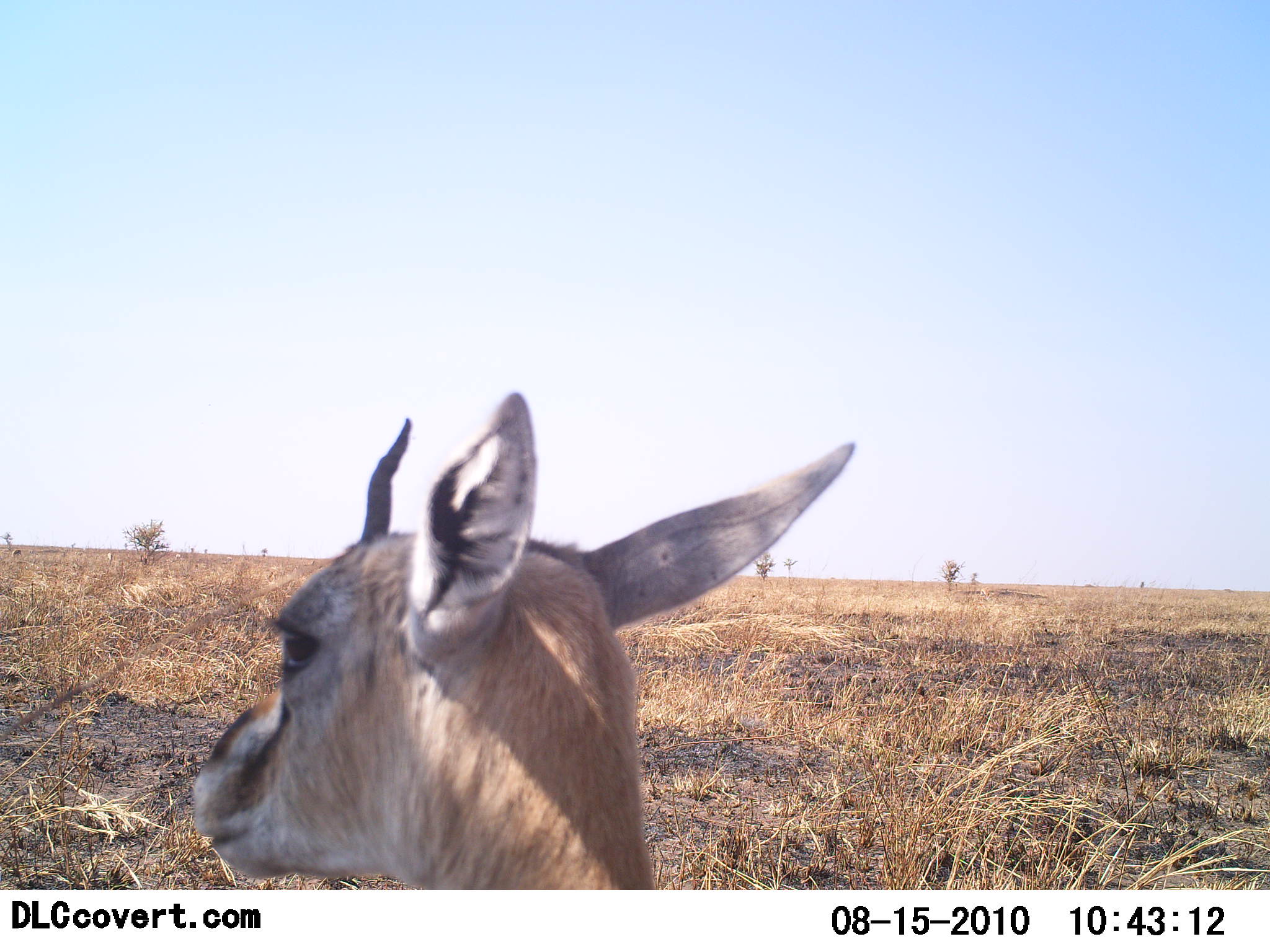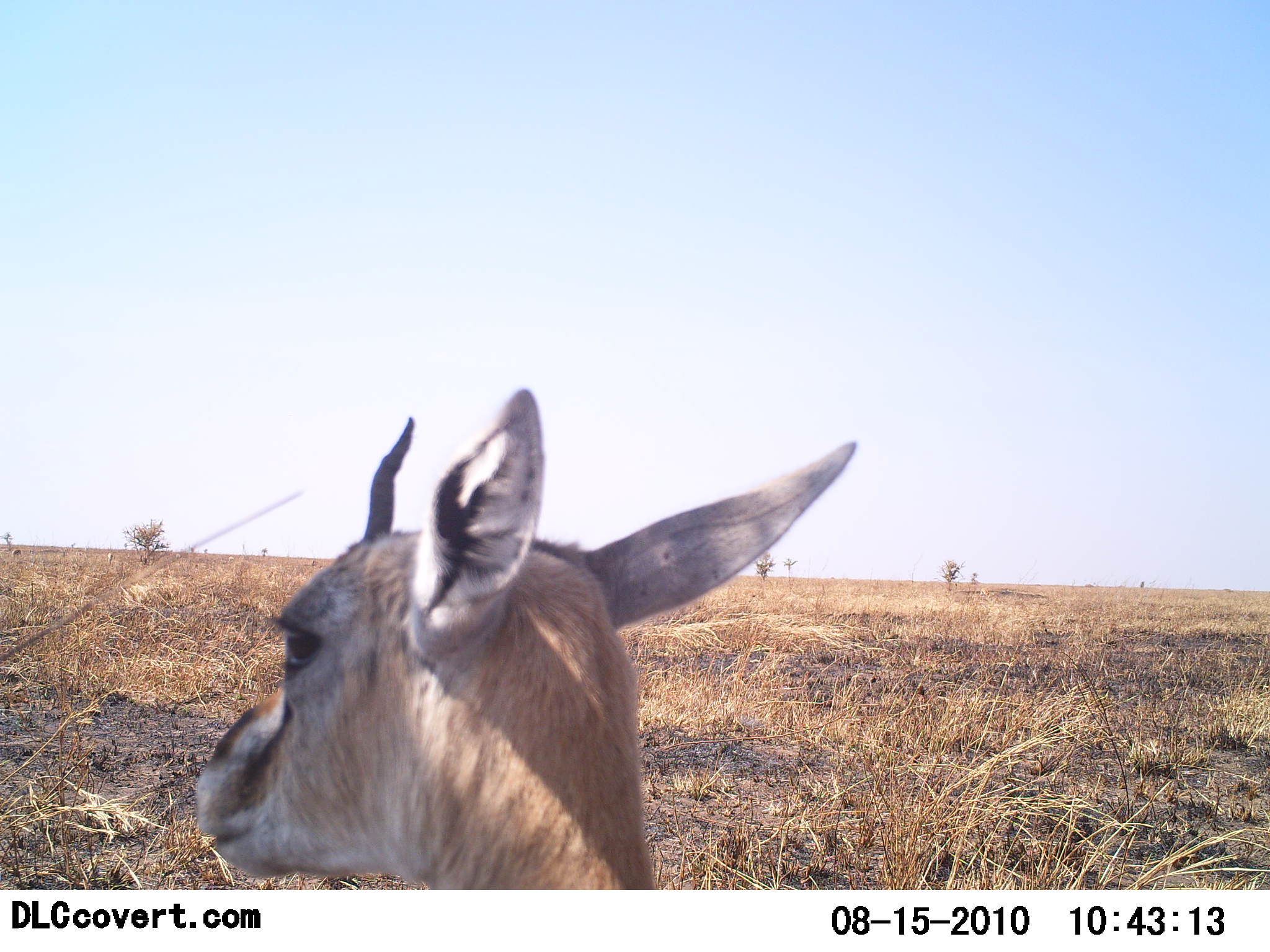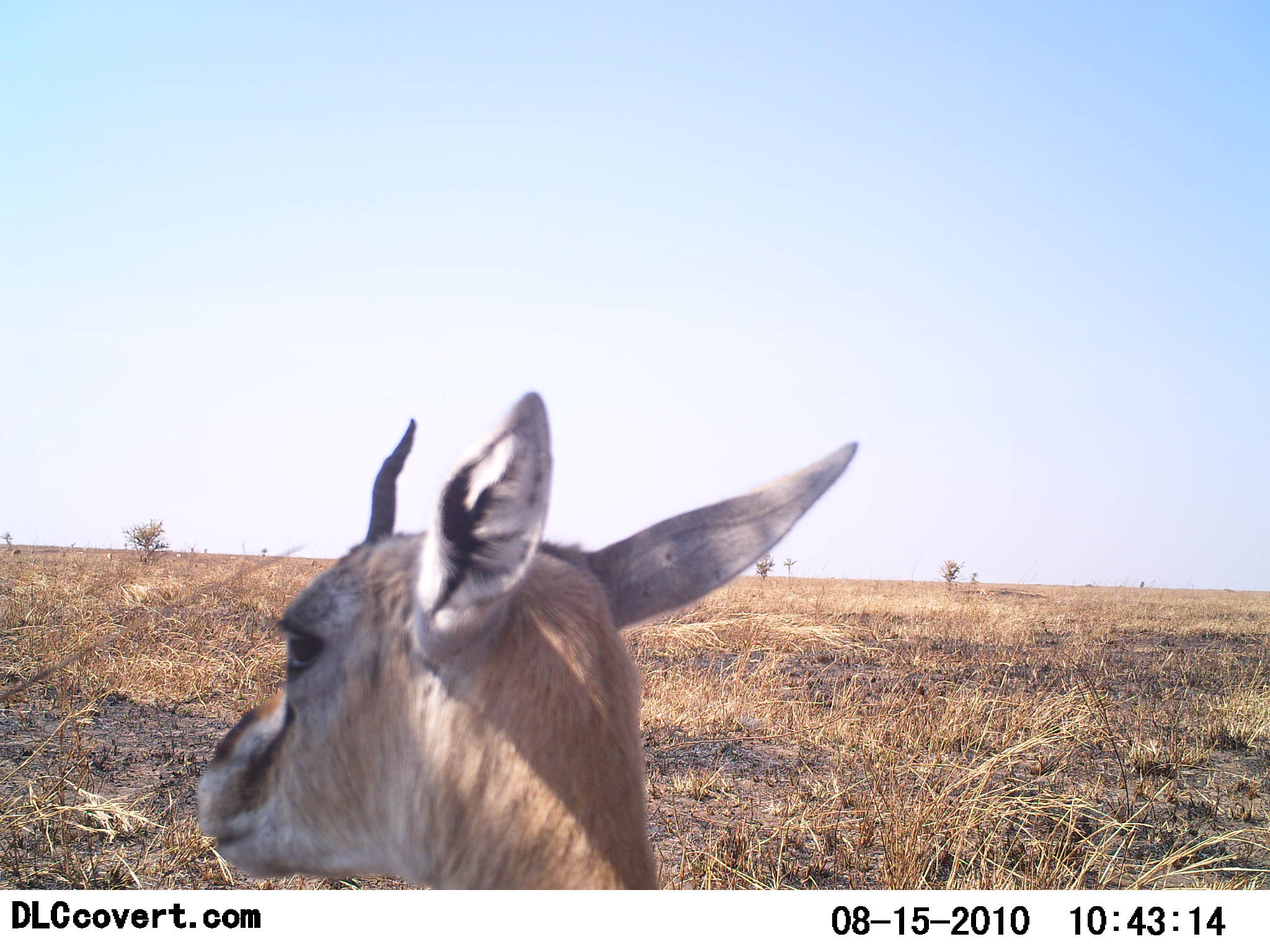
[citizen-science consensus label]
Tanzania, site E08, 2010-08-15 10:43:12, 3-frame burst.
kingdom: Animalia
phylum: Chordata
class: Mammalia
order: Artiodactyla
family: Bovidae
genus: Eudorcas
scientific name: Eudorcas thomsonii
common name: thomson's gazelle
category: gazellethomsons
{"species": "gazellethomsons (thomson's gazelle) (Eudorcas thomsonii)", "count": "1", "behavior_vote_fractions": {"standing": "91%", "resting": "9%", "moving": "0%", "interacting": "0%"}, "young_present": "0%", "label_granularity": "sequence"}